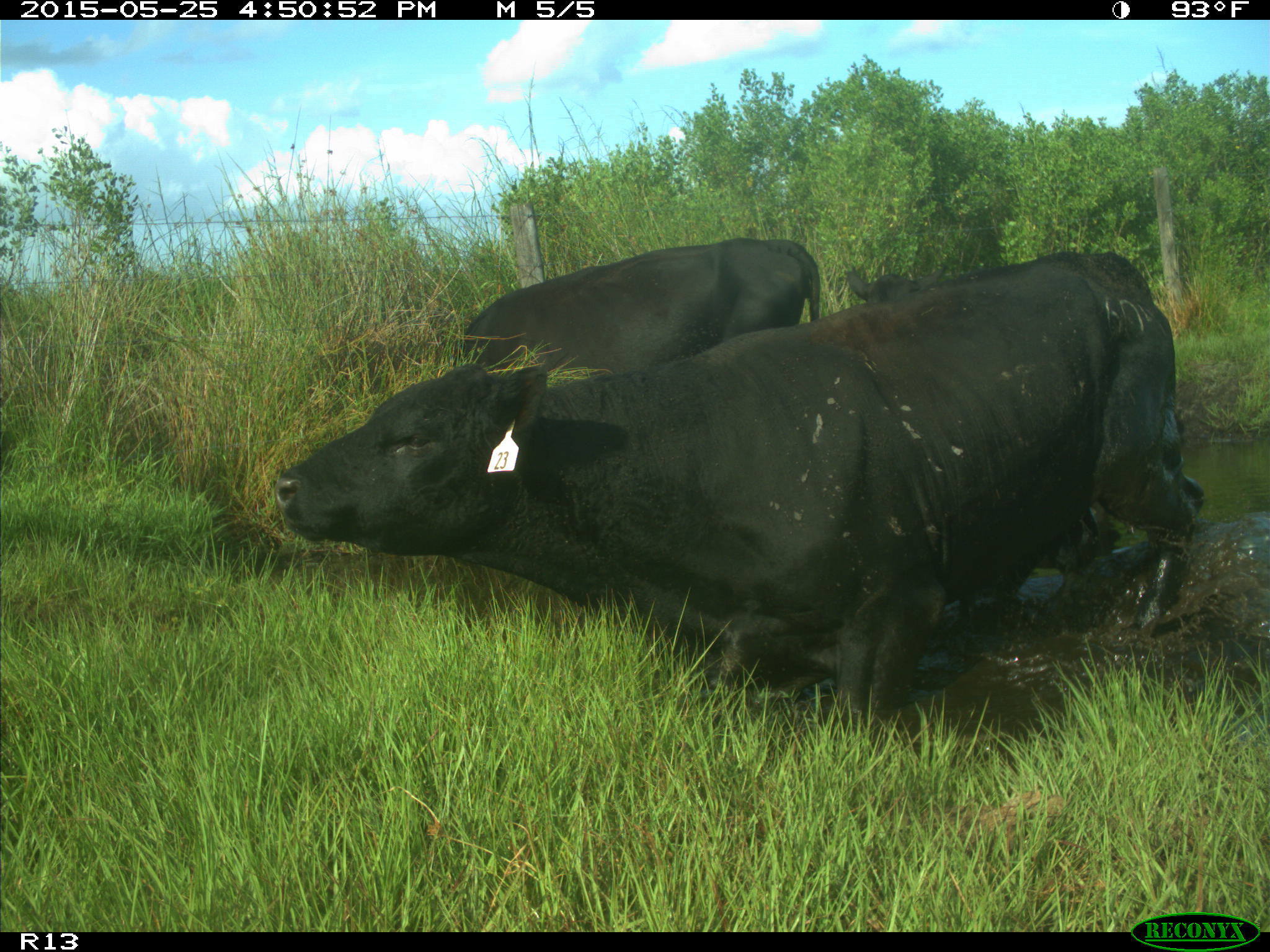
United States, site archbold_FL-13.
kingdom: Animalia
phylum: Chordata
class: Mammalia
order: Artiodactyla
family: Bovidae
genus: Bos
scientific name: Bos taurus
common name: domestic cow